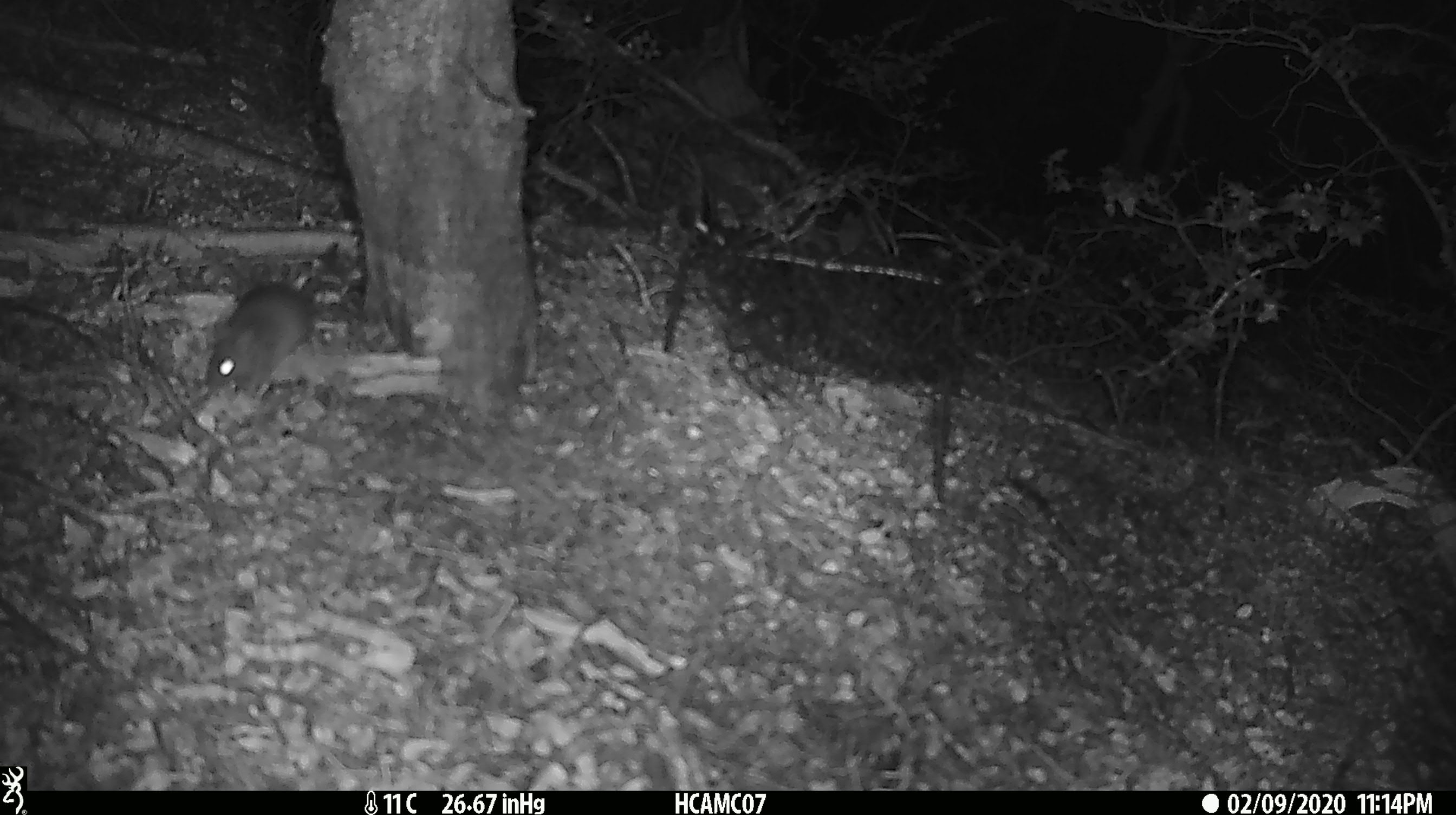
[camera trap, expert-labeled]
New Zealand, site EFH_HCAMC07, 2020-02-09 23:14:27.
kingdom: Animalia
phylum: Chordata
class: Mammalia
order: Rodentia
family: Muridae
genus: Mus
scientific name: Mus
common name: mouse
Mouse (Mus).